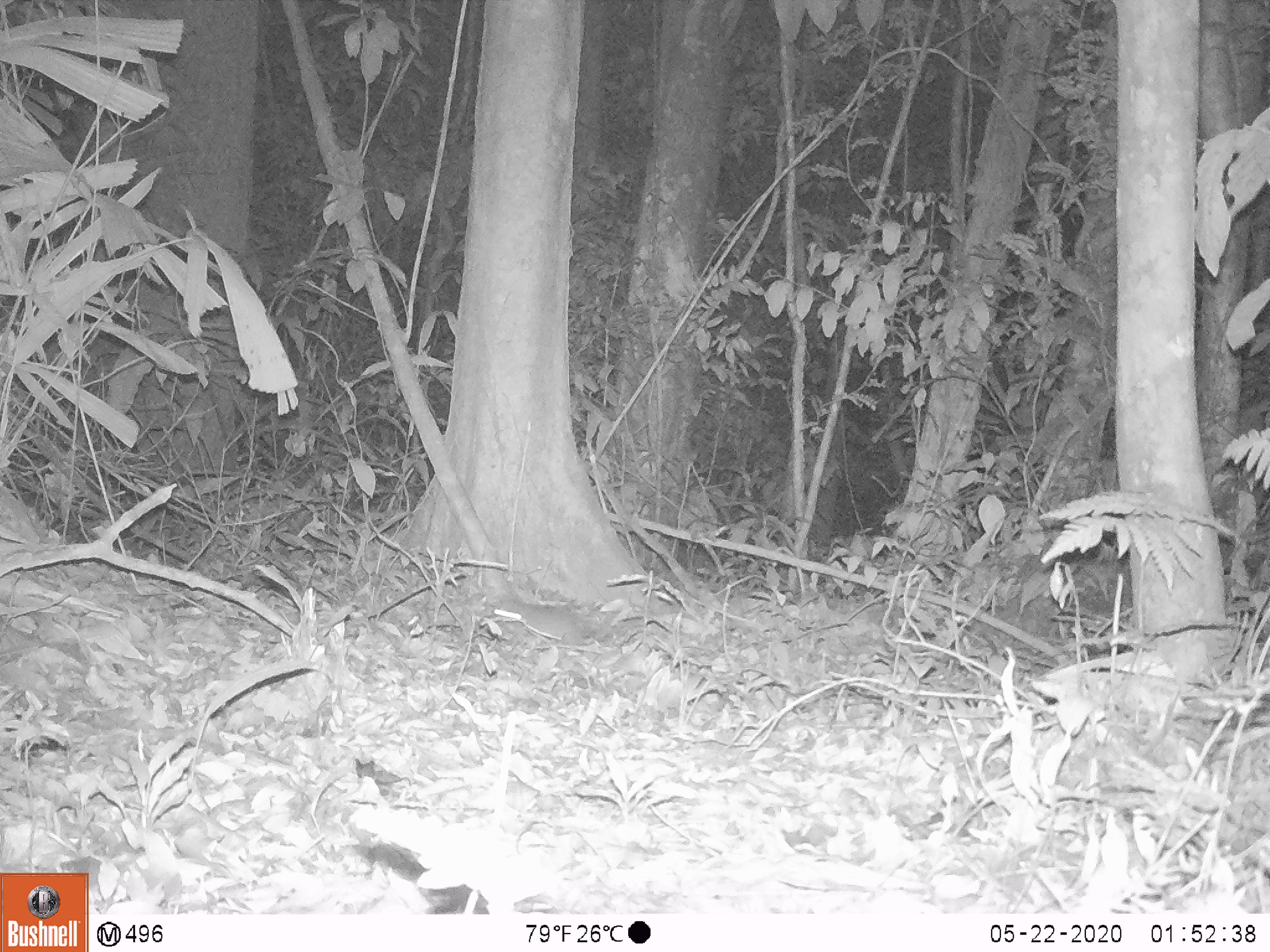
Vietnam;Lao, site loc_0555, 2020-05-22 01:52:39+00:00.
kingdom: Animalia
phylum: Chordata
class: Mammalia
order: Rodentia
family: Muridae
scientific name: Muridae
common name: old-world mice and rats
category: unidentified murid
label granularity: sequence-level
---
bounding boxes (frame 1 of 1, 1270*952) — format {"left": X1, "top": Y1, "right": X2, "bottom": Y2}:
unidentified murid: {"left": 487, "top": 595, "right": 585, "bottom": 646}